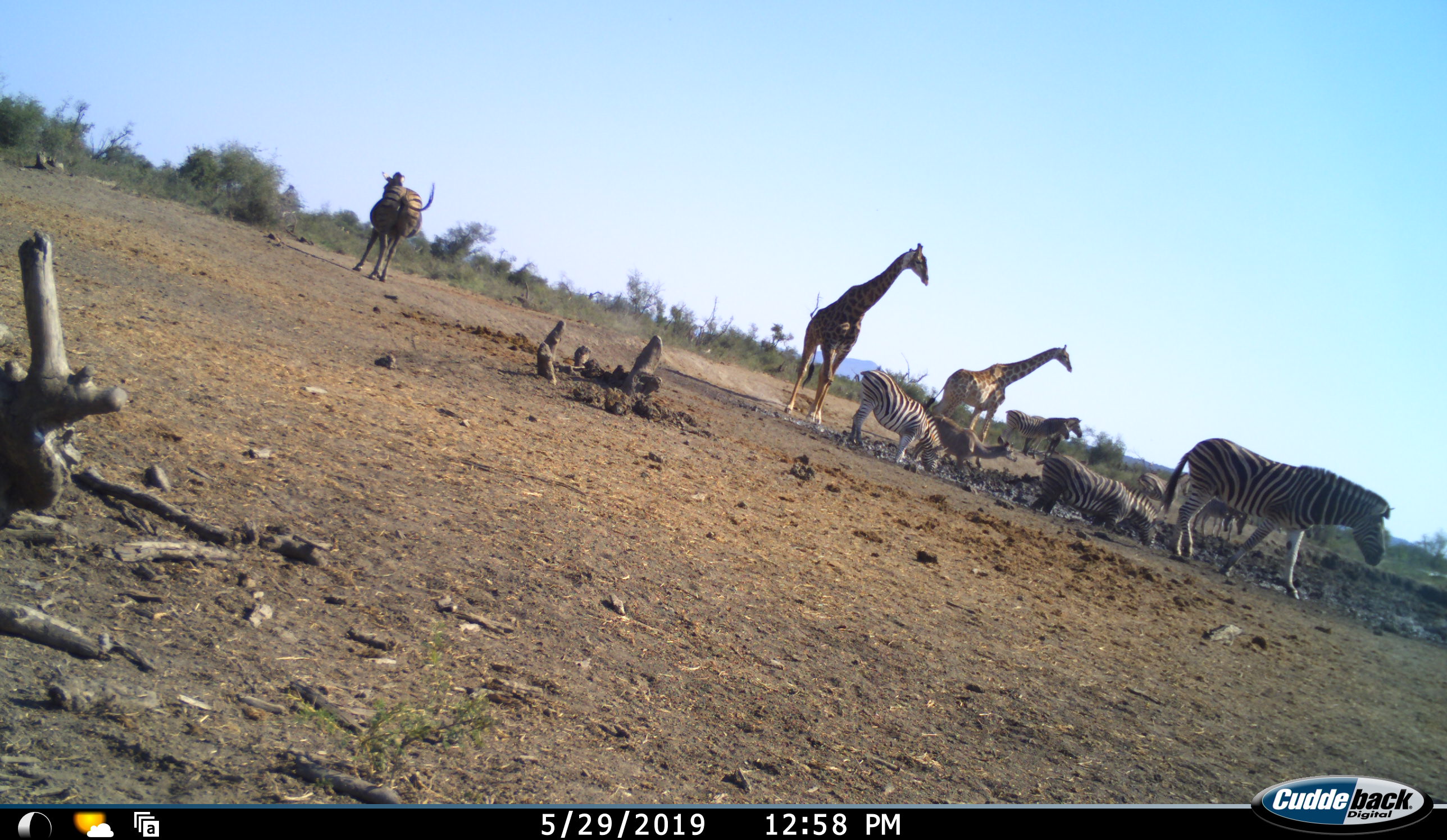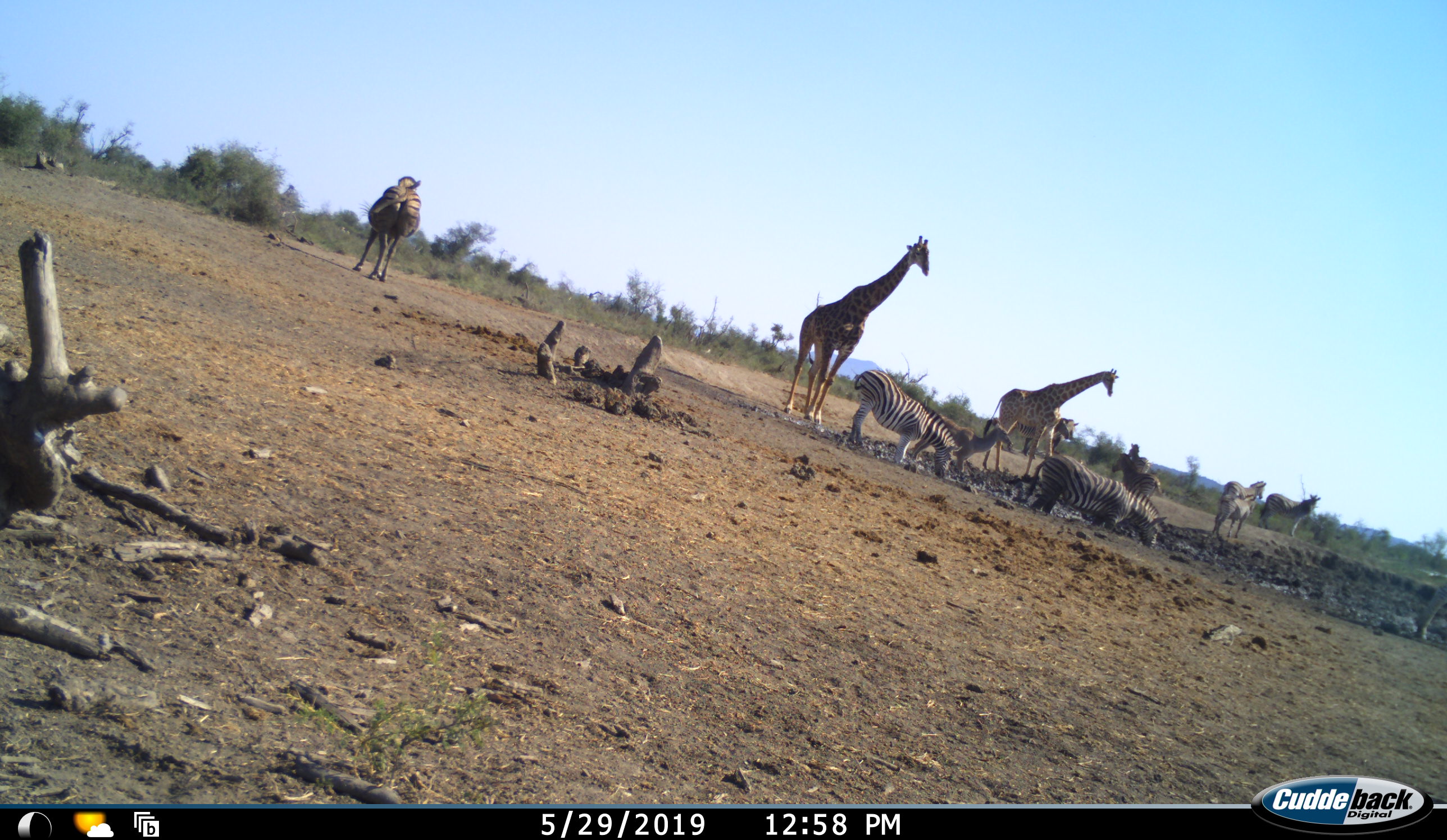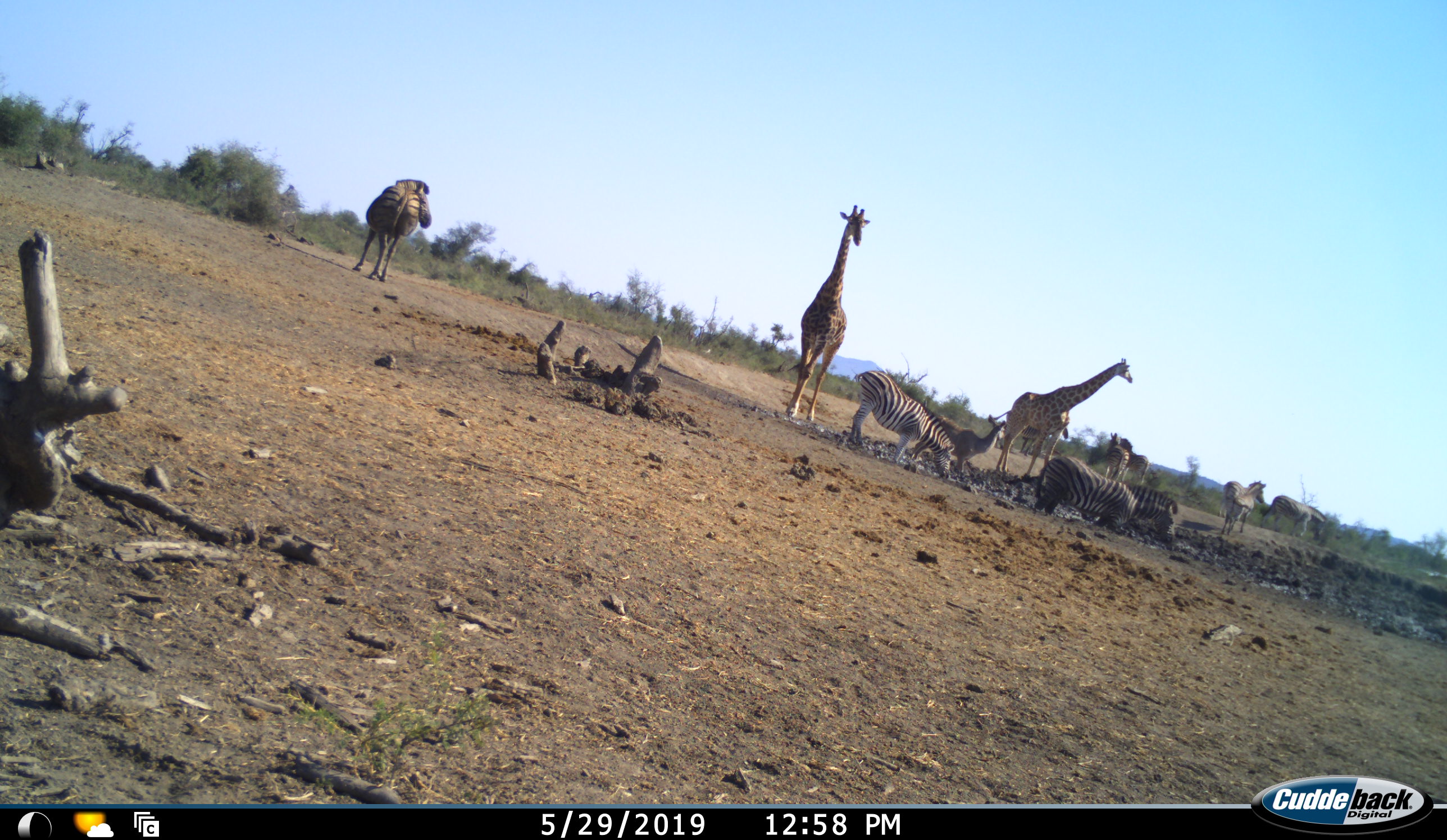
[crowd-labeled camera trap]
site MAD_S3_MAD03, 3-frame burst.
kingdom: Animalia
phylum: Chordata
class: Mammalia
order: Artiodactyla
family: Giraffidae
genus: Giraffa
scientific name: Giraffa camelopardalis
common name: giraffe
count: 2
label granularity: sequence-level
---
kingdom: Animalia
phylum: Chordata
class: Mammalia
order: Perissodactyla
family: Equidae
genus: Equus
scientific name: Equus quagga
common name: plains zebra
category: zebraplains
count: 8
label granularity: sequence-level